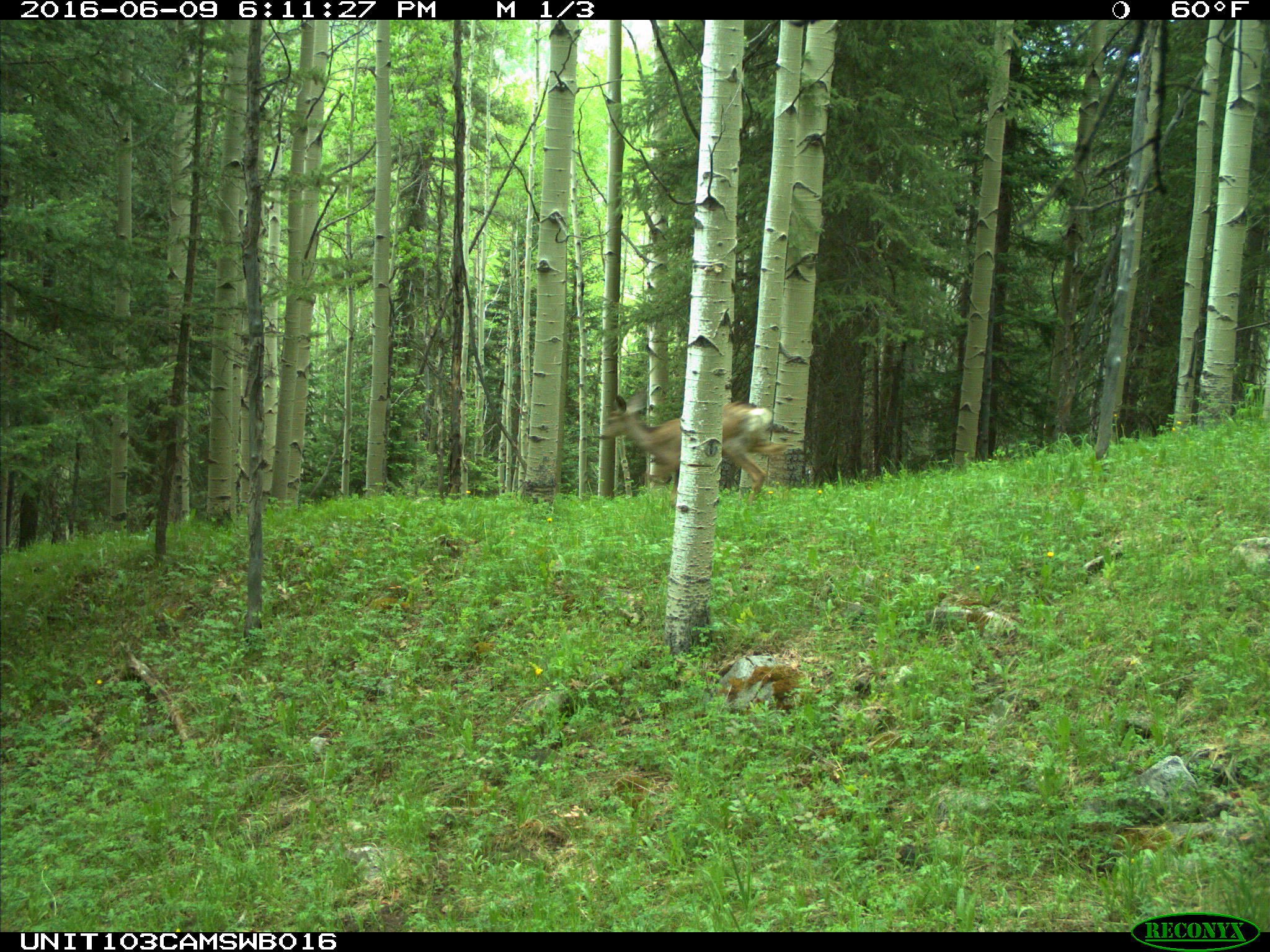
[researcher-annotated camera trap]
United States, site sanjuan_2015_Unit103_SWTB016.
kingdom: Animalia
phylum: Chordata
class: Mammalia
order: Artiodactyla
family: Cervidae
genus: Odocoileus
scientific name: Odocoileus hemionus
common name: mule deer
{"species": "Odocoileus hemionus (mule deer)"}